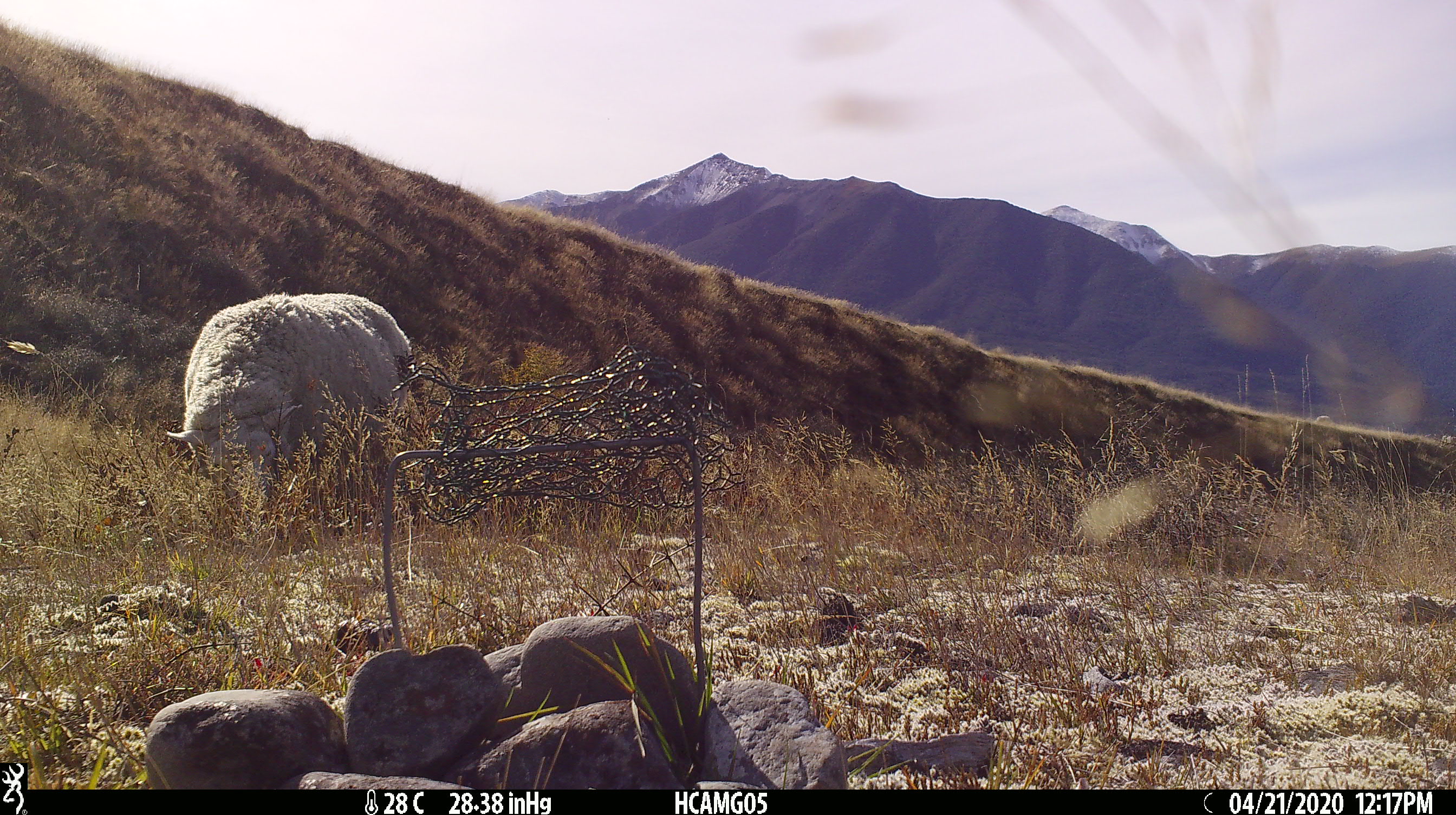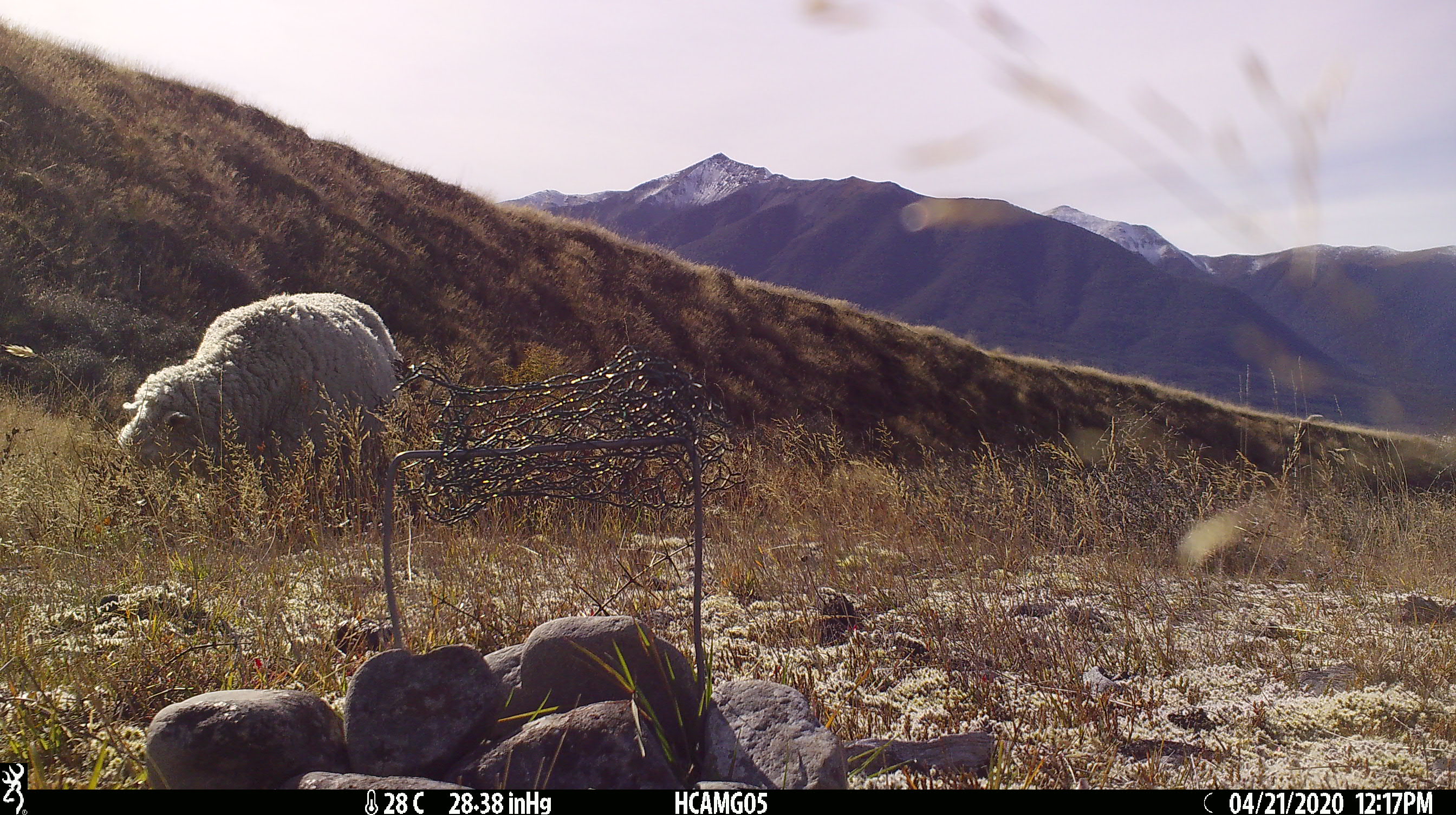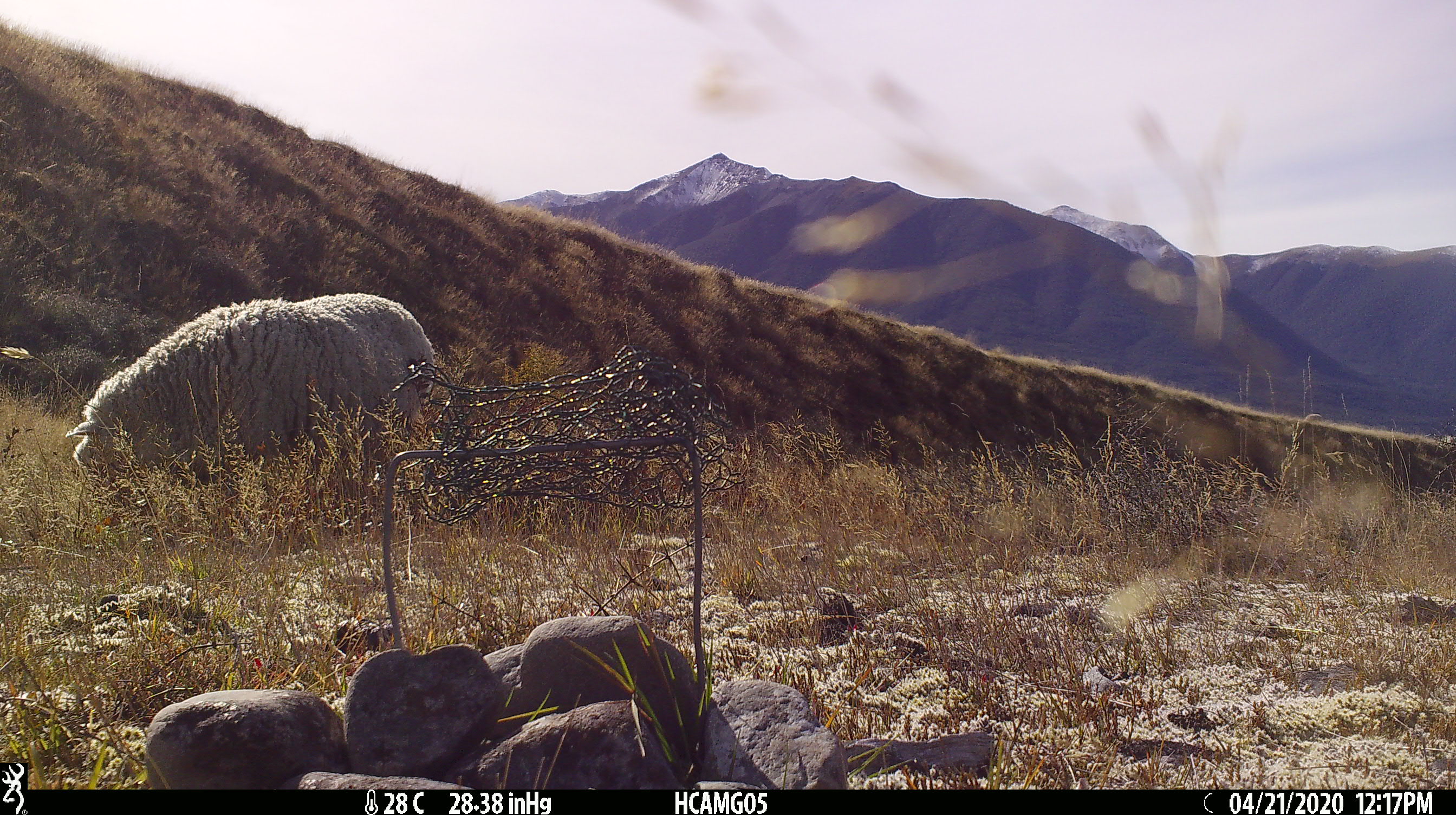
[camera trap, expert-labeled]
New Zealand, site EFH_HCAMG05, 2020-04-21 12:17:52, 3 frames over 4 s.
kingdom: Animalia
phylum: Chordata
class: Mammalia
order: Artiodactyla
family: Bovidae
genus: Ovis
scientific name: Ovis aries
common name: domestic sheep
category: sheep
Sheep (domestic sheep) (Ovis aries).